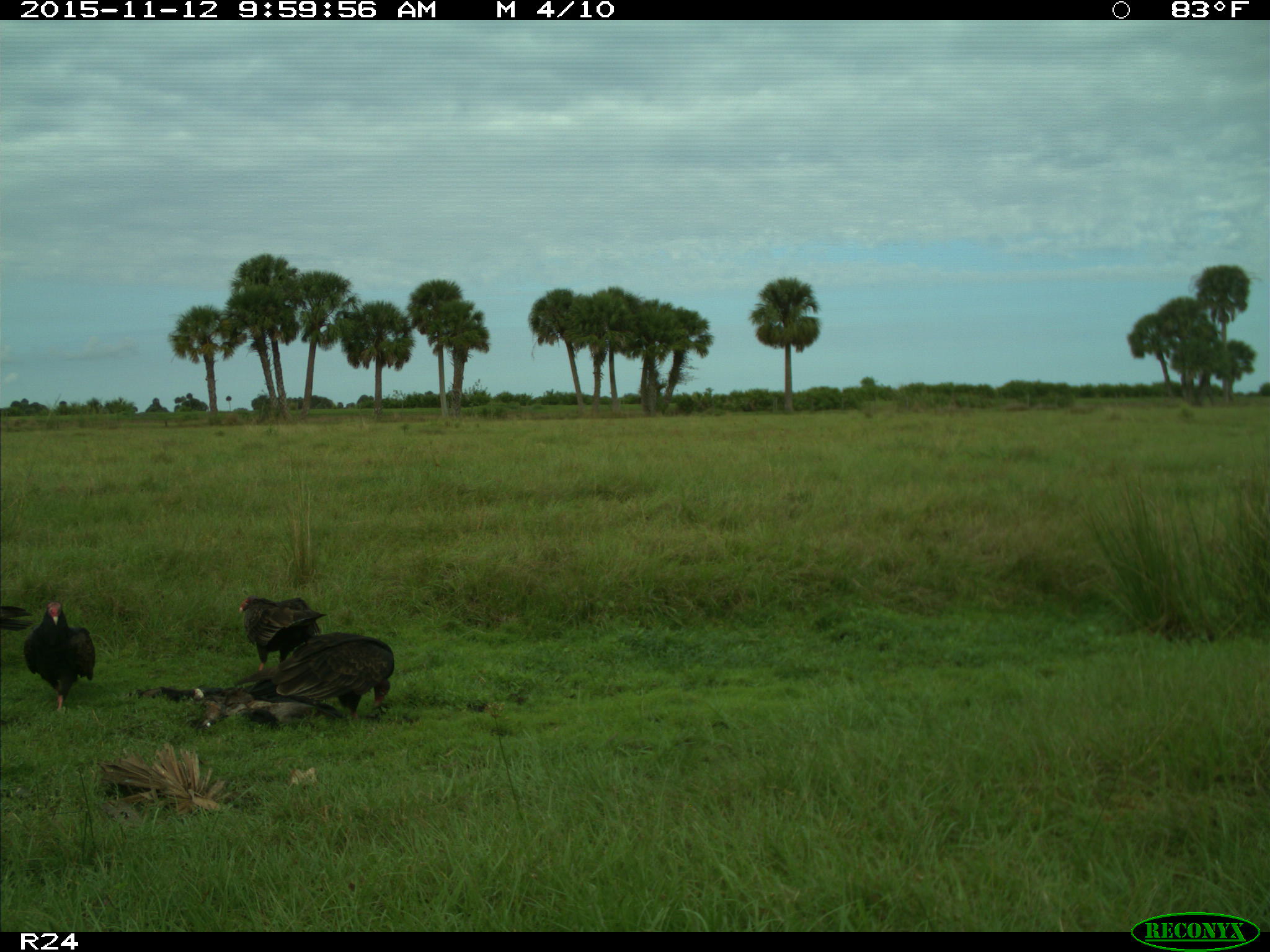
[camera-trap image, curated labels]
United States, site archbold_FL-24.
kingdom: Animalia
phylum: Chordata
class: Aves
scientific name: Aves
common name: birds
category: unidentified bird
Unidentified bird (birds) (Aves).